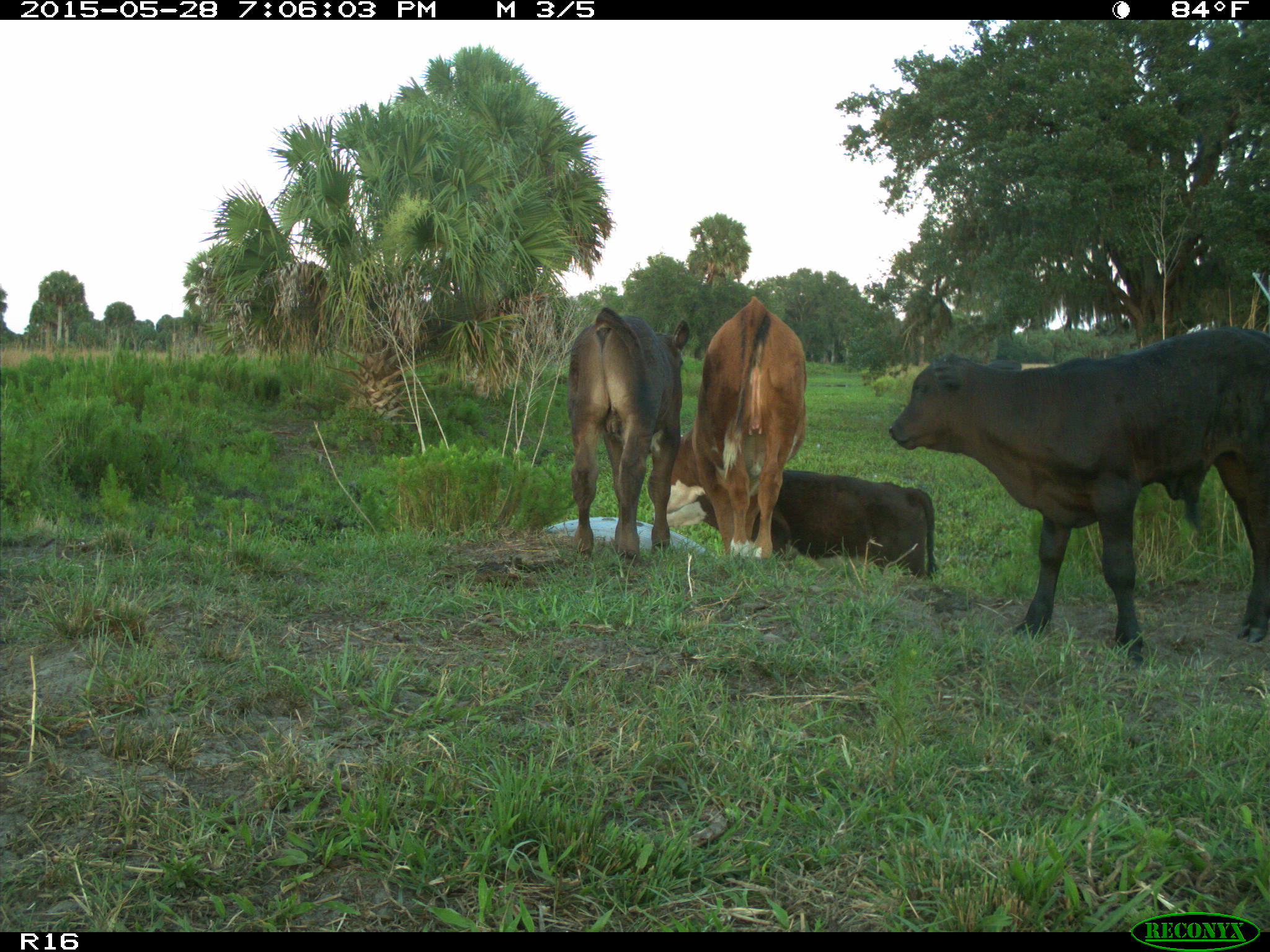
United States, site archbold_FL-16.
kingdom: Animalia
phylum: Chordata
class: Mammalia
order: Artiodactyla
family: Bovidae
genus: Bos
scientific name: Bos taurus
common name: domestic cow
Bos taurus (domestic cow).